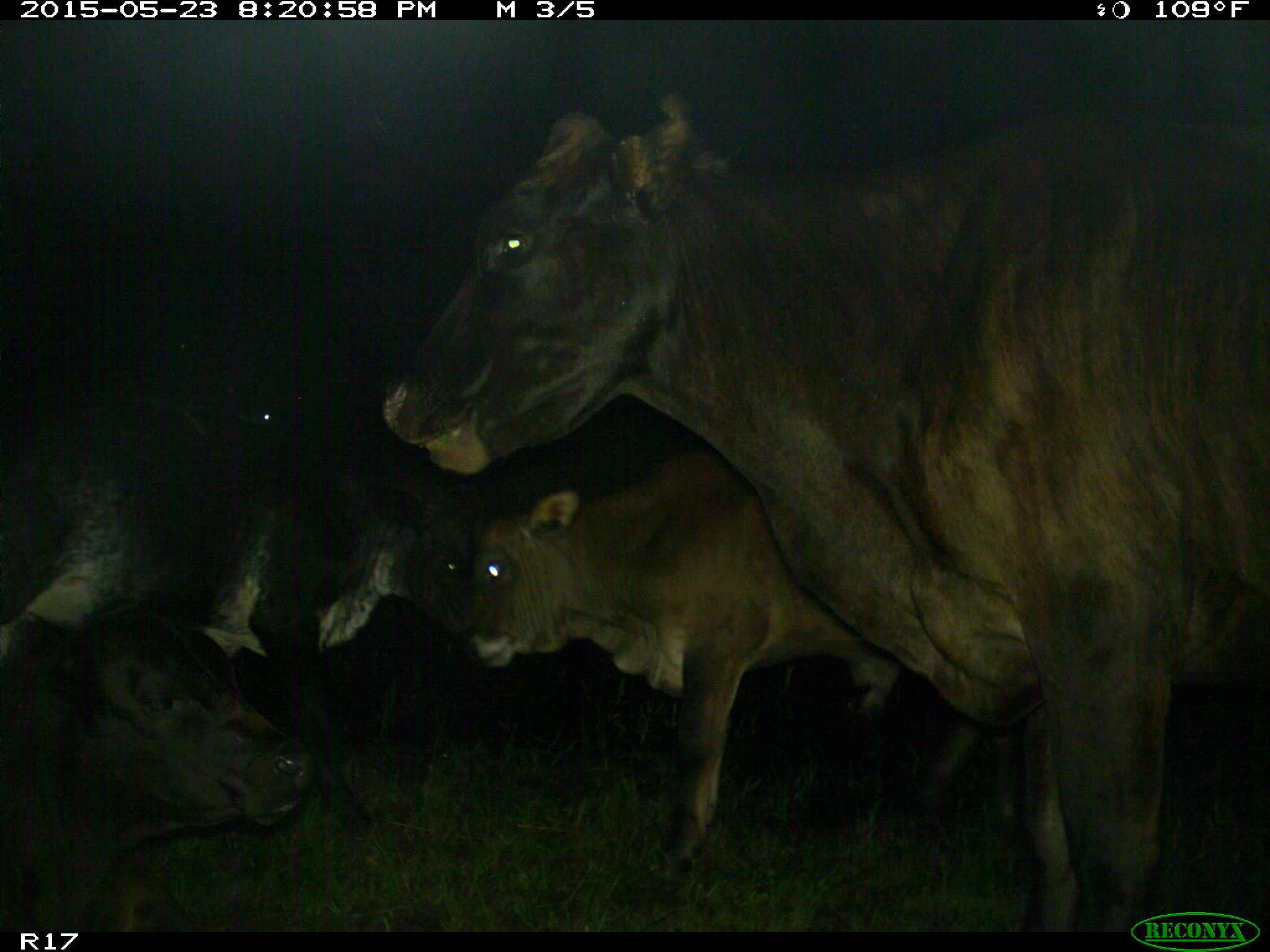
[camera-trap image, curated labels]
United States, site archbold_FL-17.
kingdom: Animalia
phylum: Chordata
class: Mammalia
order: Artiodactyla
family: Bovidae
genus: Bos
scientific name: Bos taurus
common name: domestic cow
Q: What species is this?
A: Bos taurus (domestic cow).